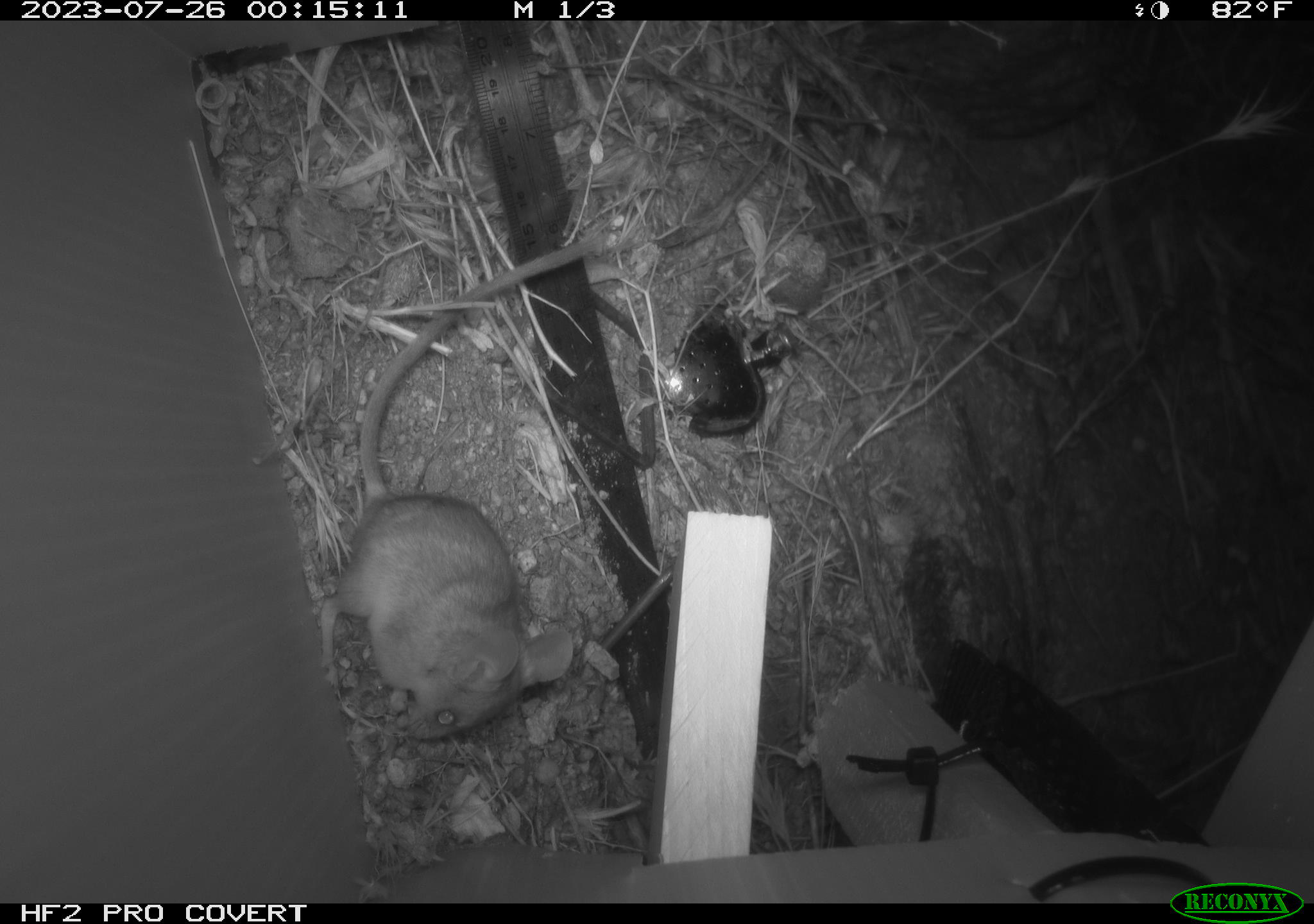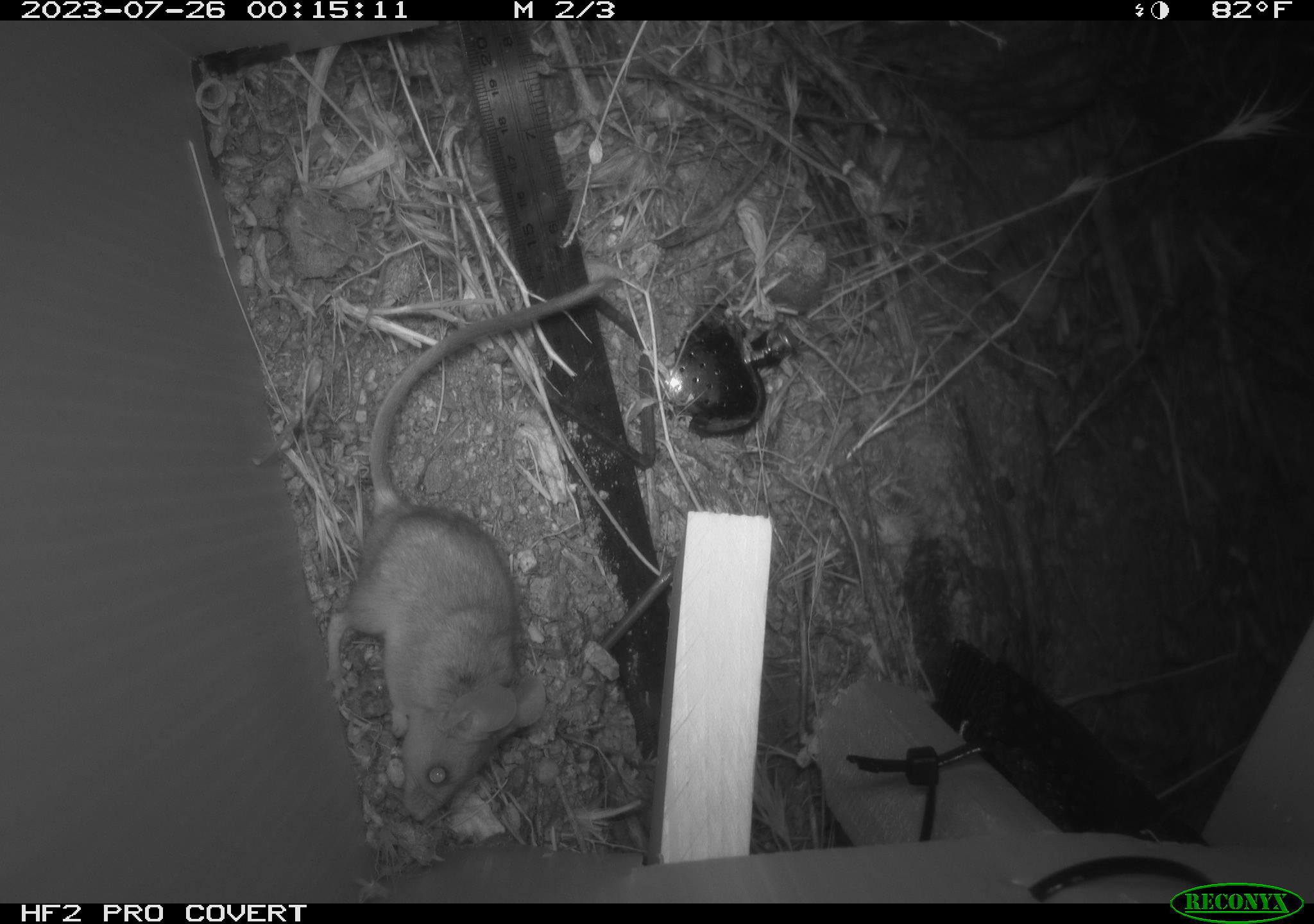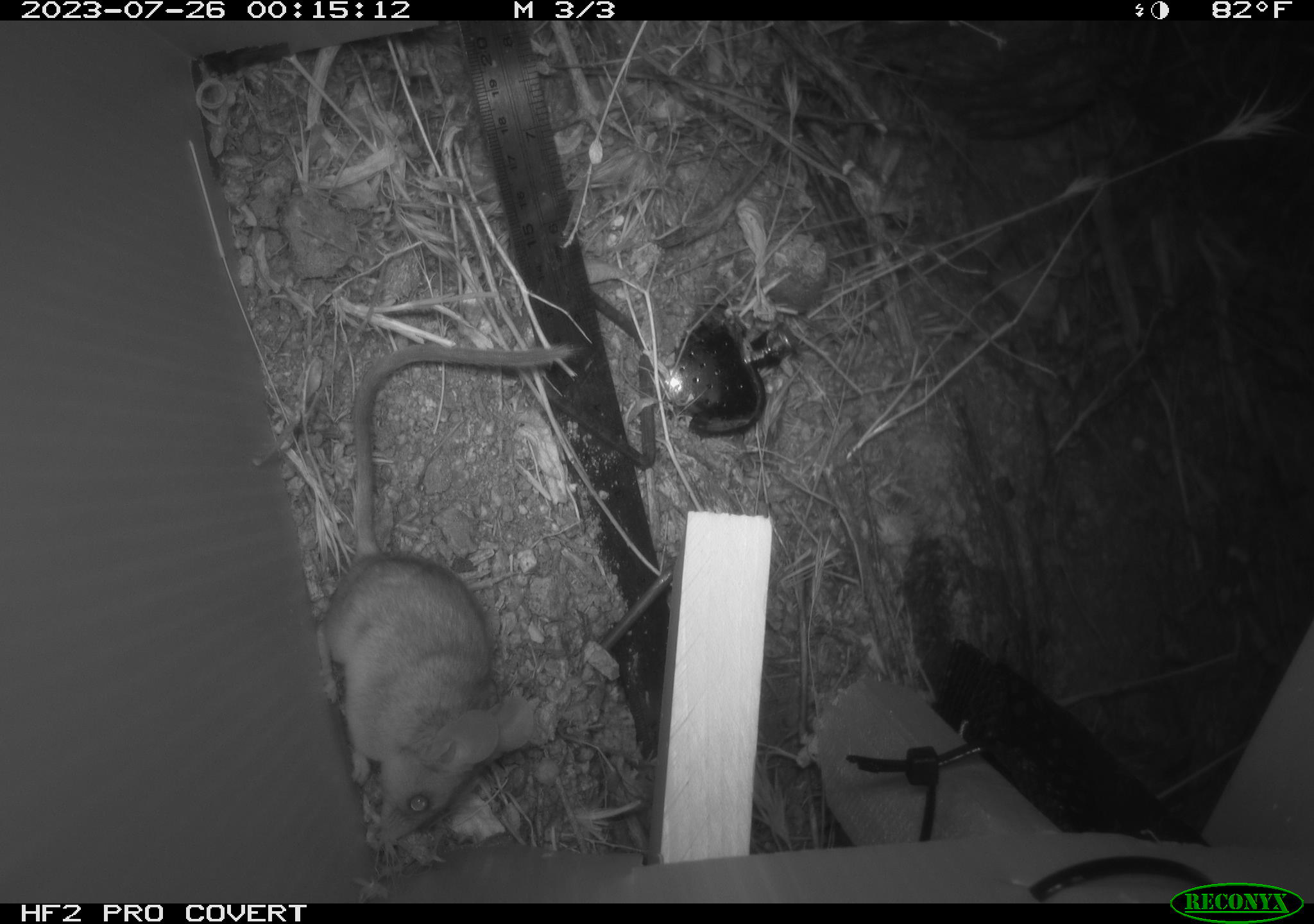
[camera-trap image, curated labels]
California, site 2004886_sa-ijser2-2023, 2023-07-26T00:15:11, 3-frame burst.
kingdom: Animalia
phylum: Chordata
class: Mammalia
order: Rodentia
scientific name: Rodentia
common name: mouse species